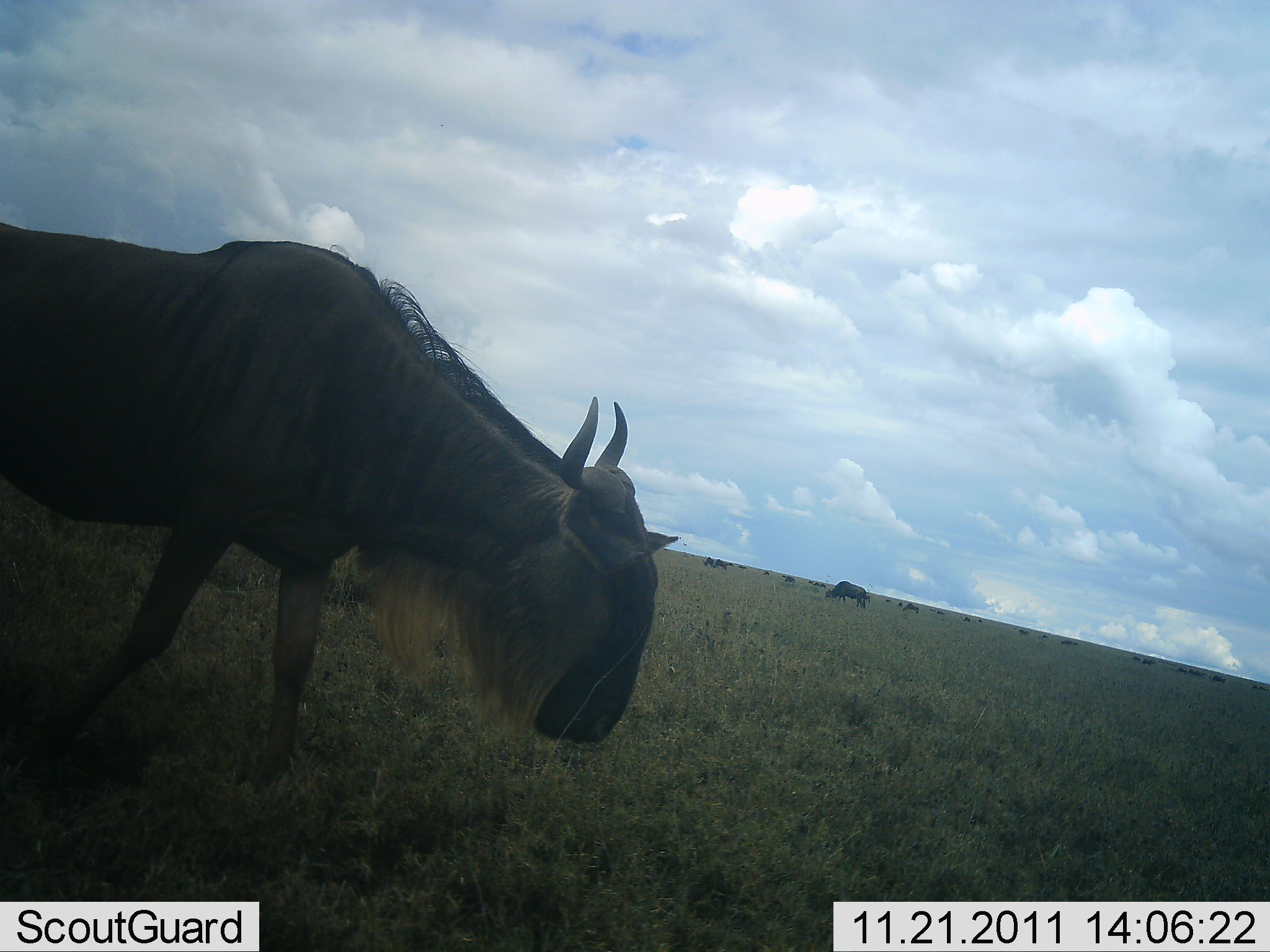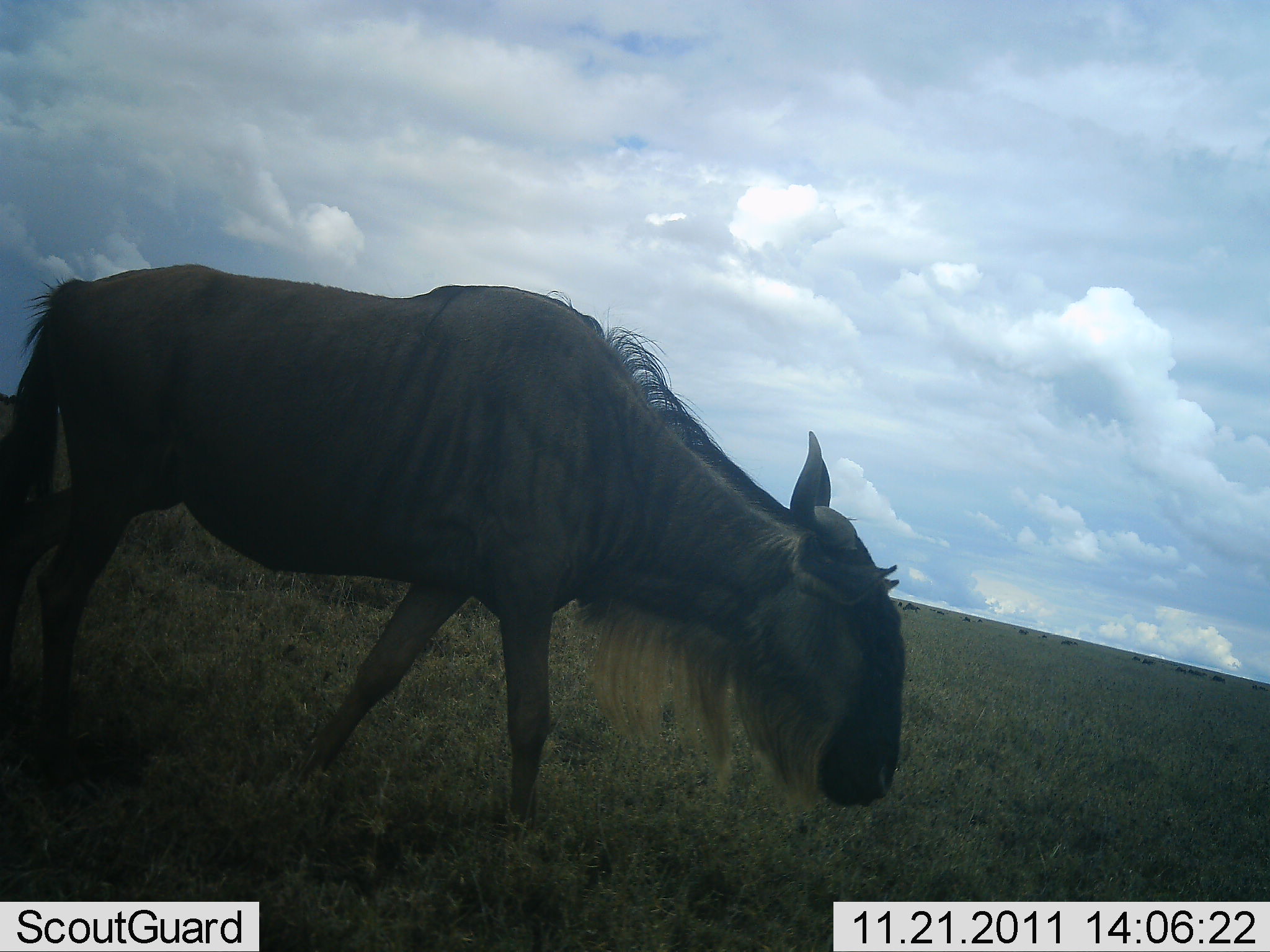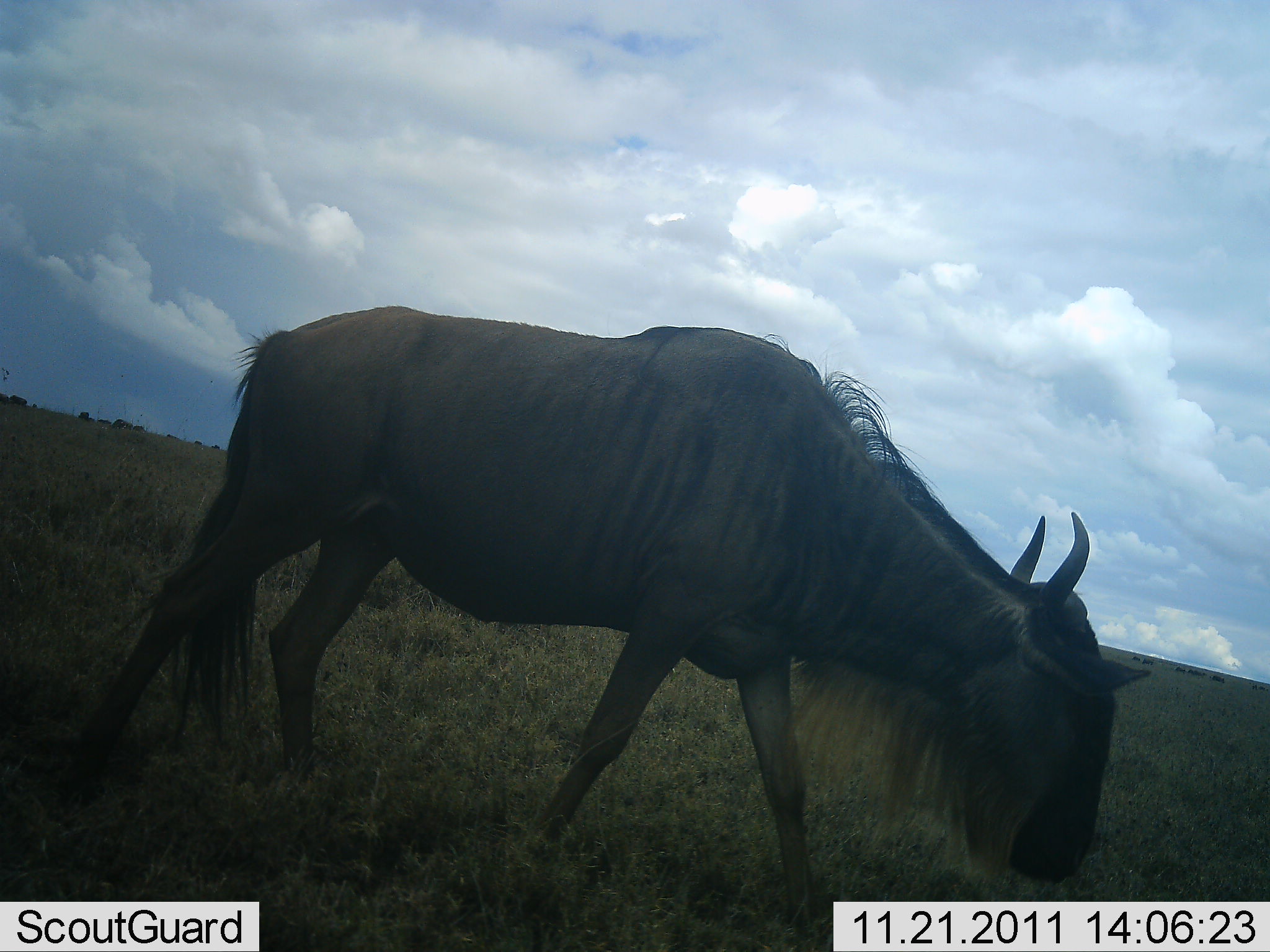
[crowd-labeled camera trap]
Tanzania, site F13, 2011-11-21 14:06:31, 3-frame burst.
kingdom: Animalia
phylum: Chordata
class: Mammalia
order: Artiodactyla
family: Bovidae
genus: Connochaetes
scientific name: Connochaetes taurinus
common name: blue wildebeest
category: wildebeest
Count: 1.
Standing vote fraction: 25%.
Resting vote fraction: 6%.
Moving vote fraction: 69%.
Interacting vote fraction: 0%.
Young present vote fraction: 0%.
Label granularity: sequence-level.